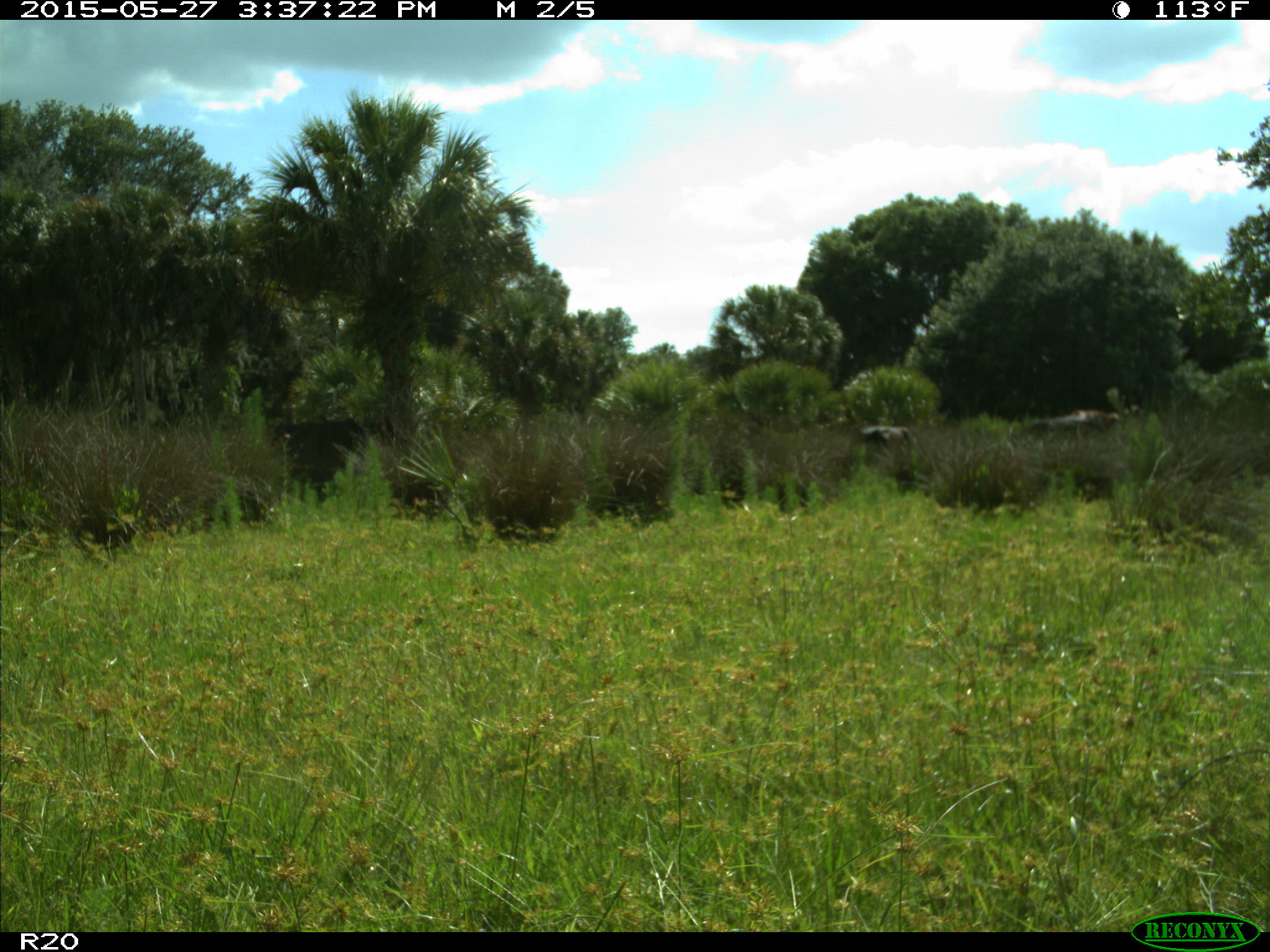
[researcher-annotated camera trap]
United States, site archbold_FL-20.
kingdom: Animalia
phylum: Chordata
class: Mammalia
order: Artiodactyla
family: Bovidae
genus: Bos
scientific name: Bos taurus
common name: domestic cow